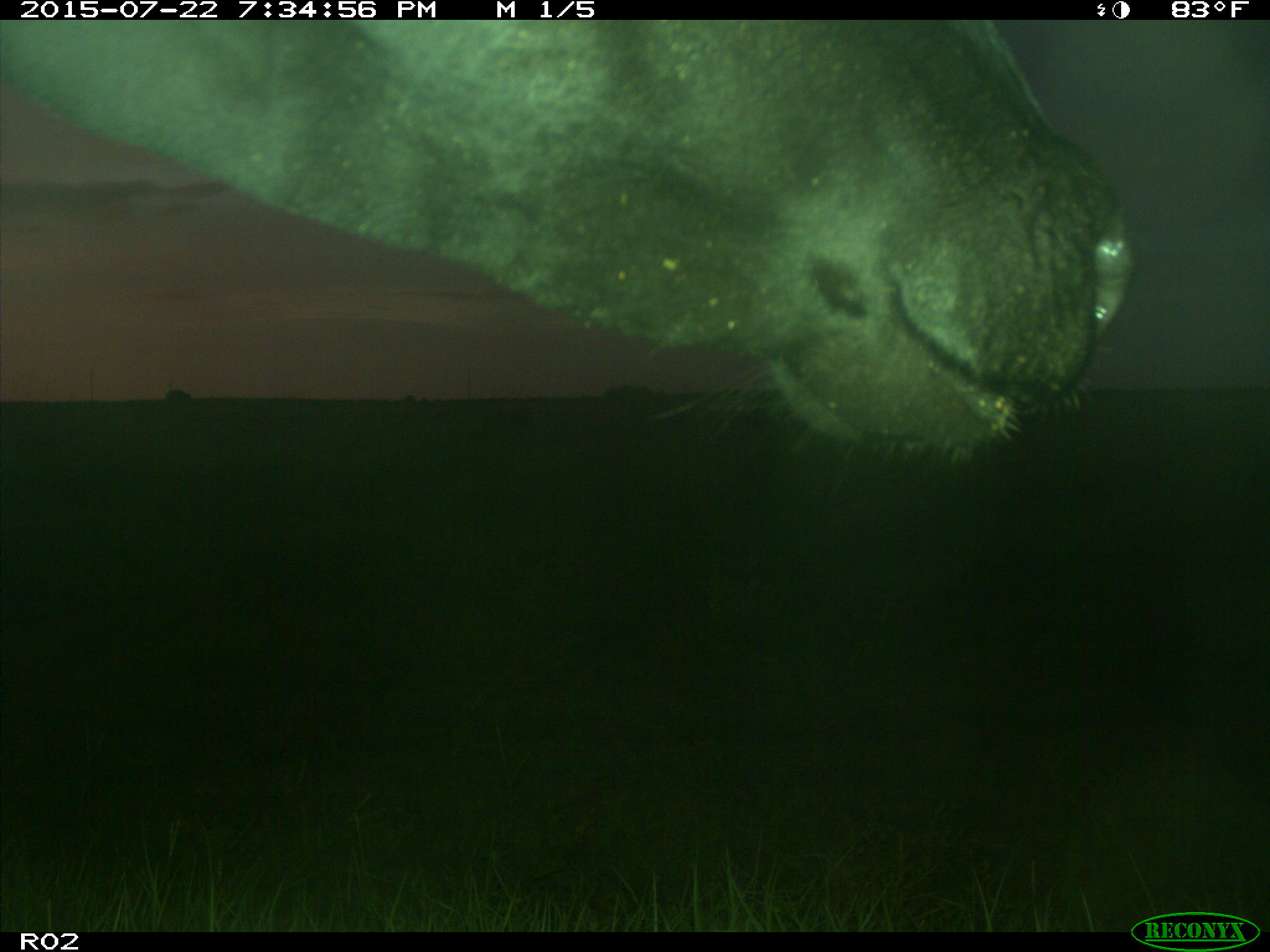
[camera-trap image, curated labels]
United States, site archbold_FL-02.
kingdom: Animalia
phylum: Chordata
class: Mammalia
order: Artiodactyla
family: Bovidae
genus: Bos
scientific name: Bos taurus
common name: domestic cow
Bos taurus (domestic cow).